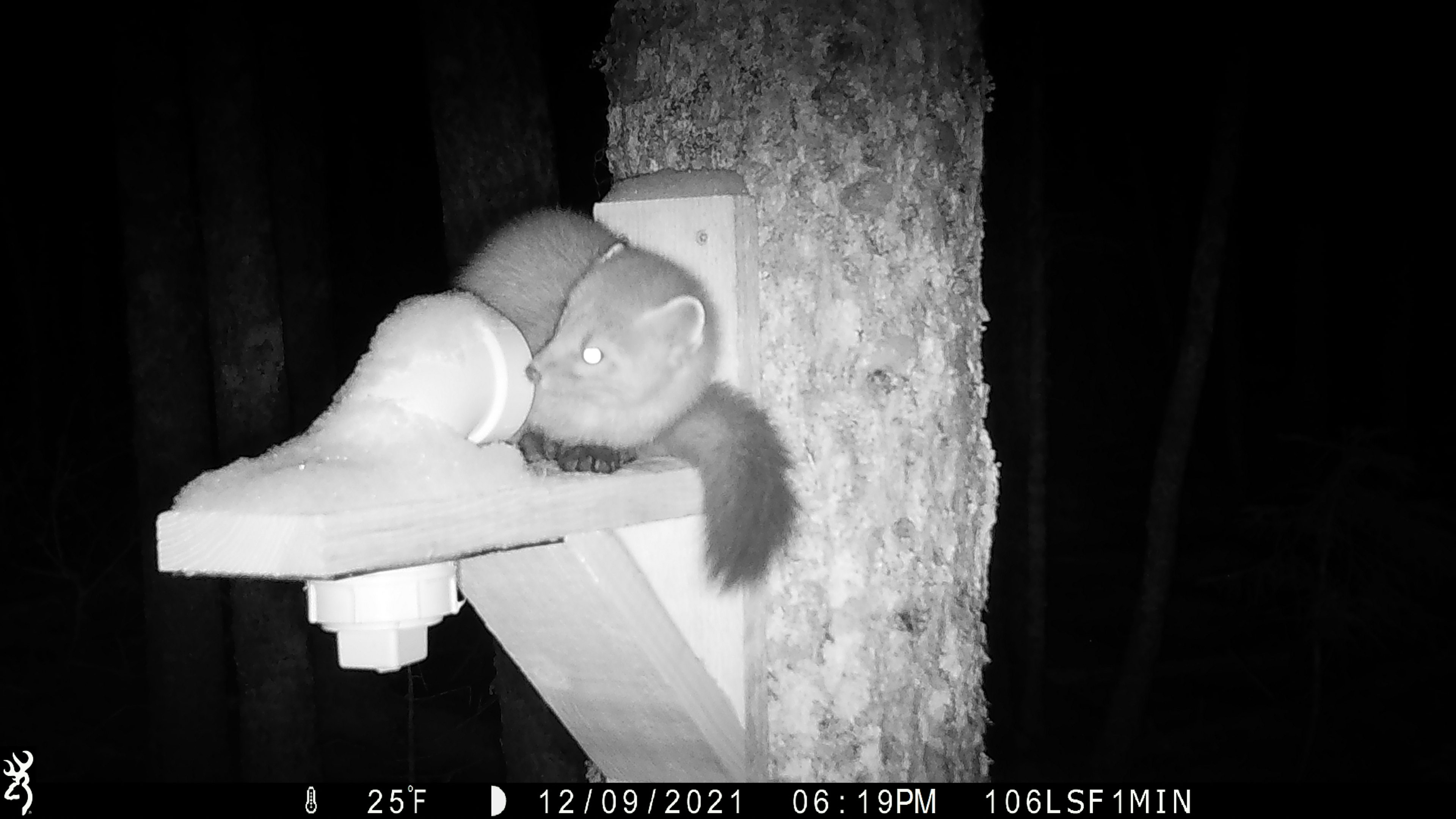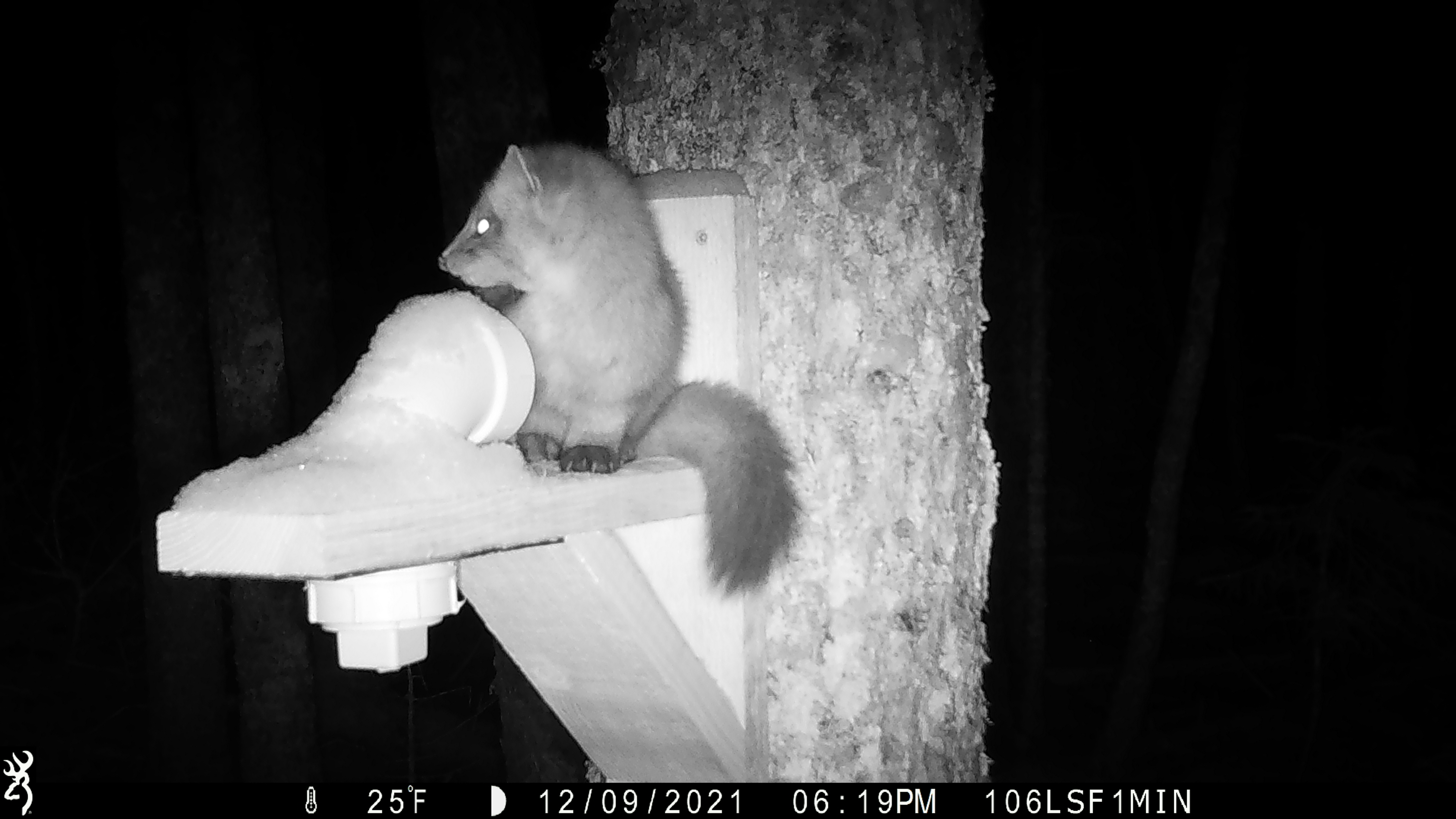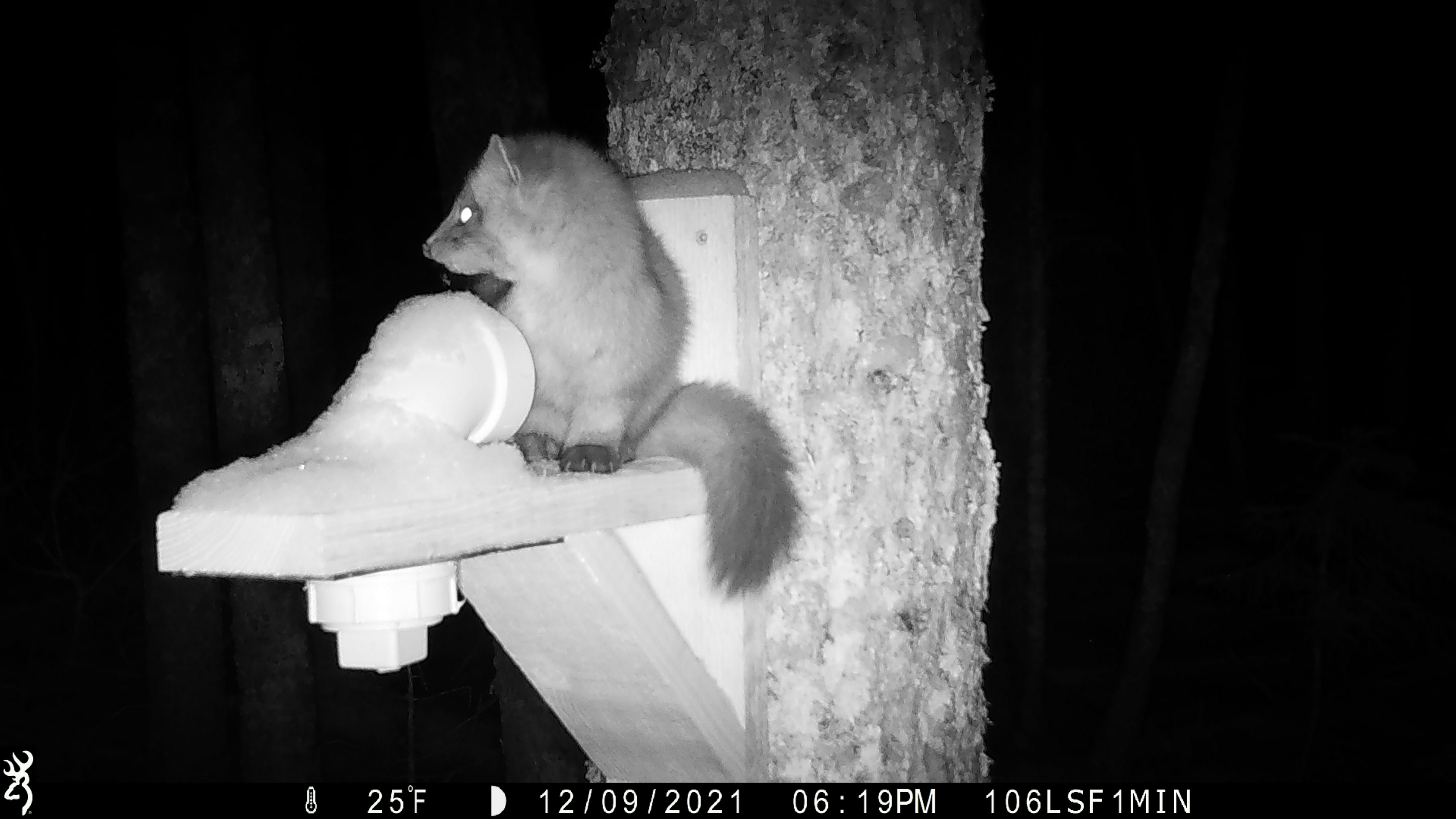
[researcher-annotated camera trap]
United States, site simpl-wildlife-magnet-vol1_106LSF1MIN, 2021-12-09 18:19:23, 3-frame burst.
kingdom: Animalia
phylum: Chordata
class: Mammalia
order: Carnivora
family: Mustelidae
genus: Martes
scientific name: Martes americana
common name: american marten